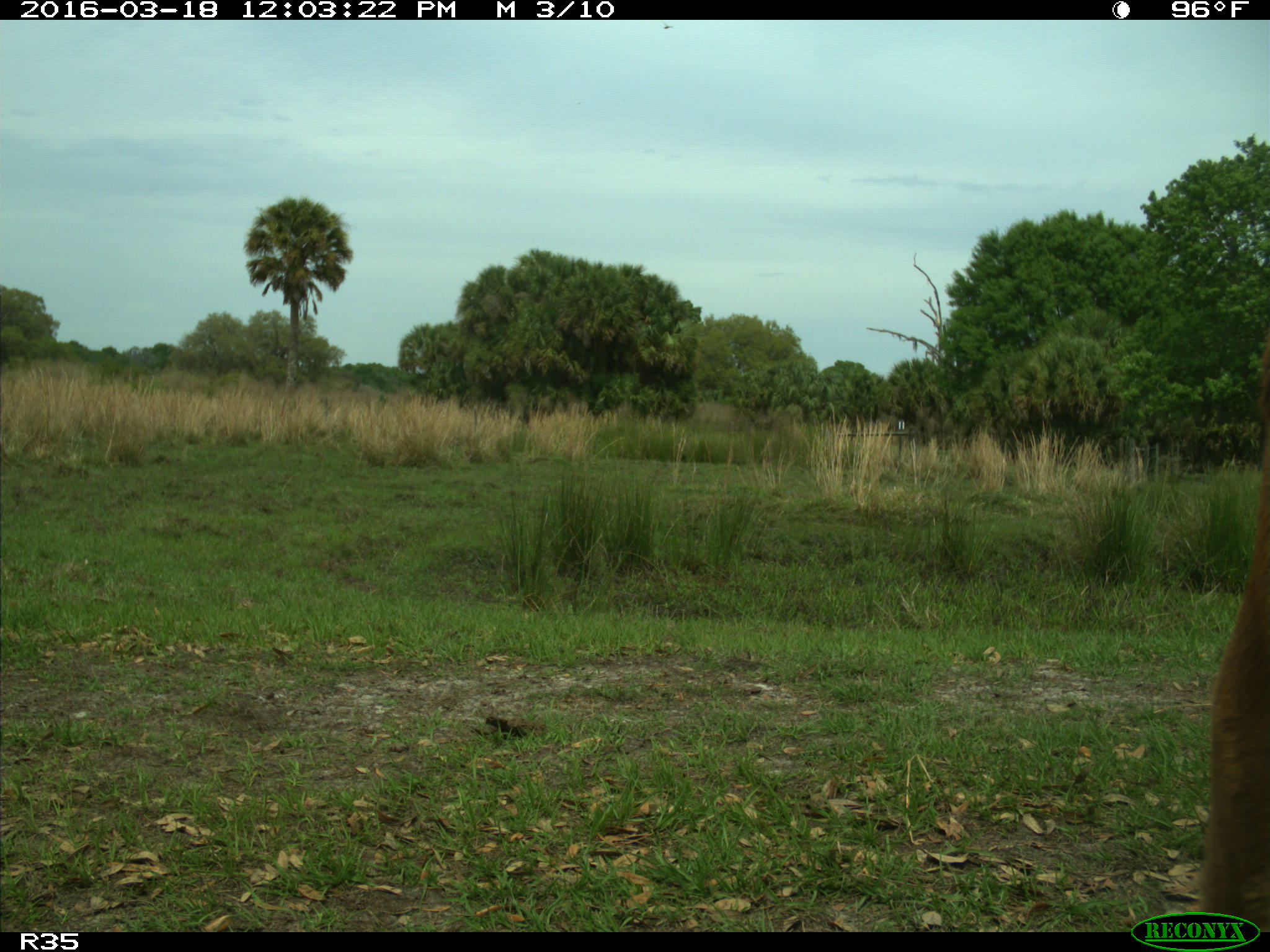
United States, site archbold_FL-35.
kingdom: Animalia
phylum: Chordata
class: Mammalia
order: Artiodactyla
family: Bovidae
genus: Bos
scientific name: Bos taurus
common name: domestic cow